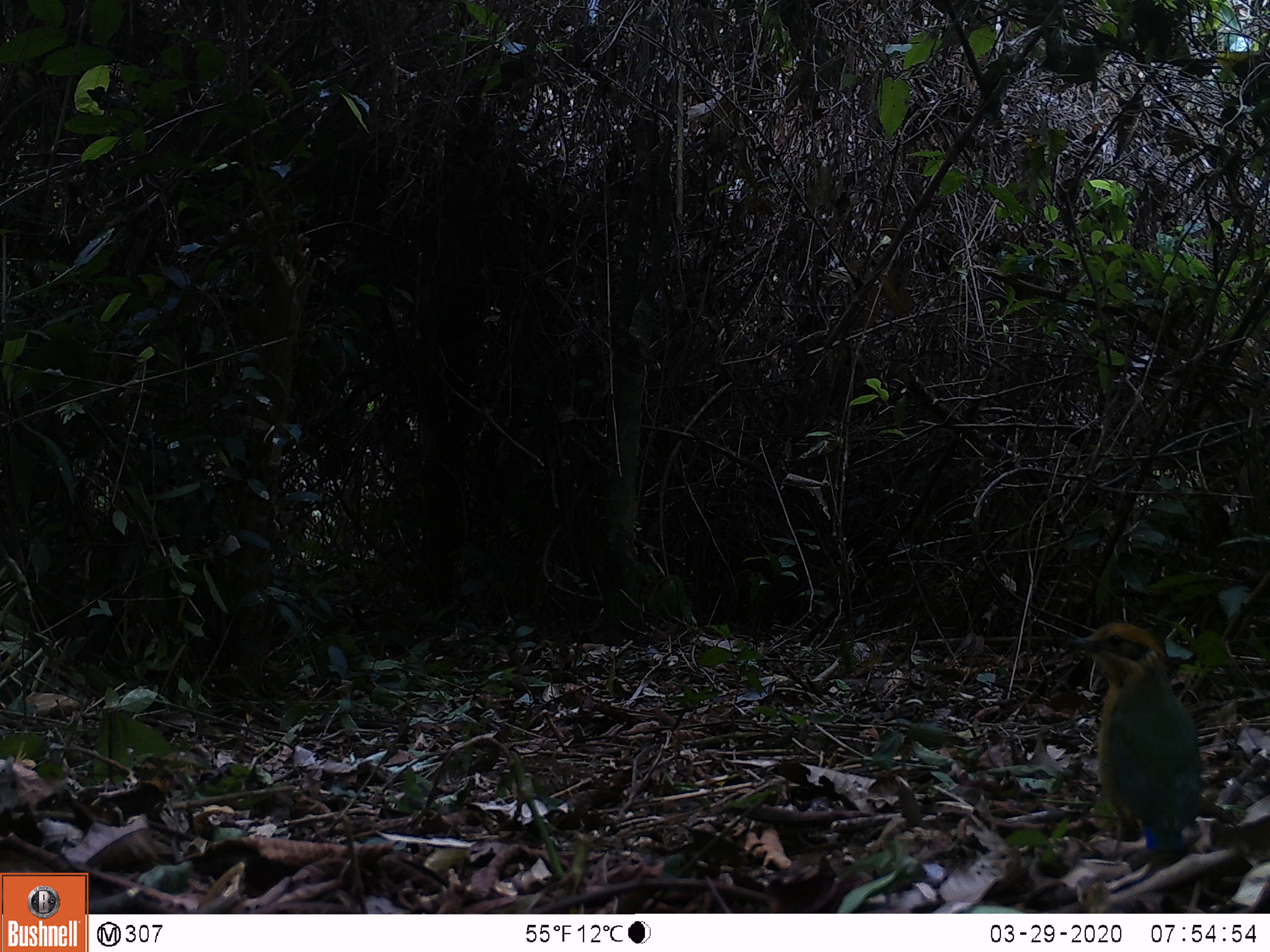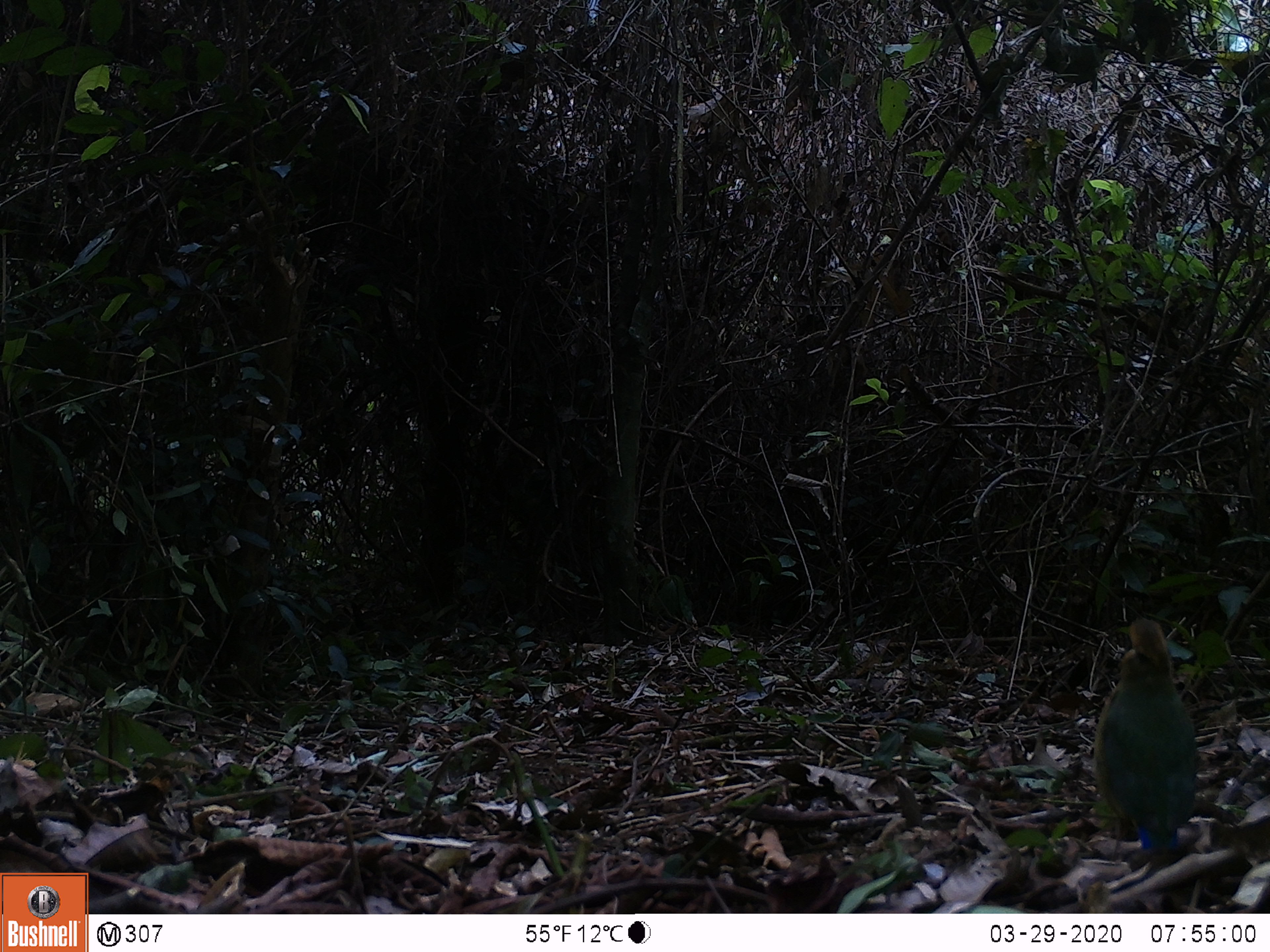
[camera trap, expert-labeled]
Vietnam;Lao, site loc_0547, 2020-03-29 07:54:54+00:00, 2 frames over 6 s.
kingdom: Animalia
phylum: Chordata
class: Aves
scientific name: Aves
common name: bird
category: unidentified bird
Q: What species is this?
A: Unidentified bird (bird) (Aves).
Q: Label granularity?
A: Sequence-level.